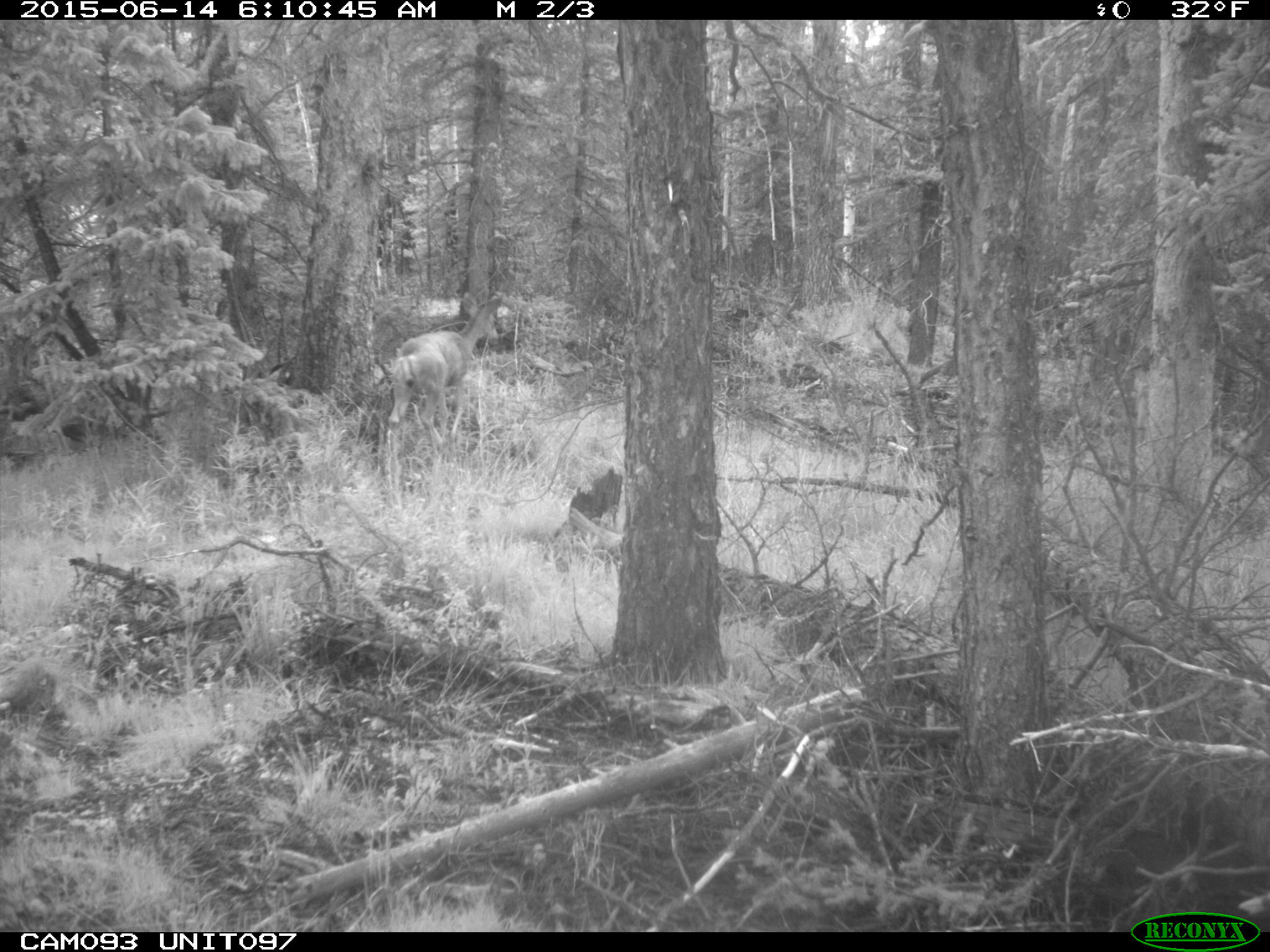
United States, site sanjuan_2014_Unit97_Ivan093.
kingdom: Animalia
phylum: Chordata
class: Mammalia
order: Artiodactyla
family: Cervidae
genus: Odocoileus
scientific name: Odocoileus hemionus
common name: mule deer